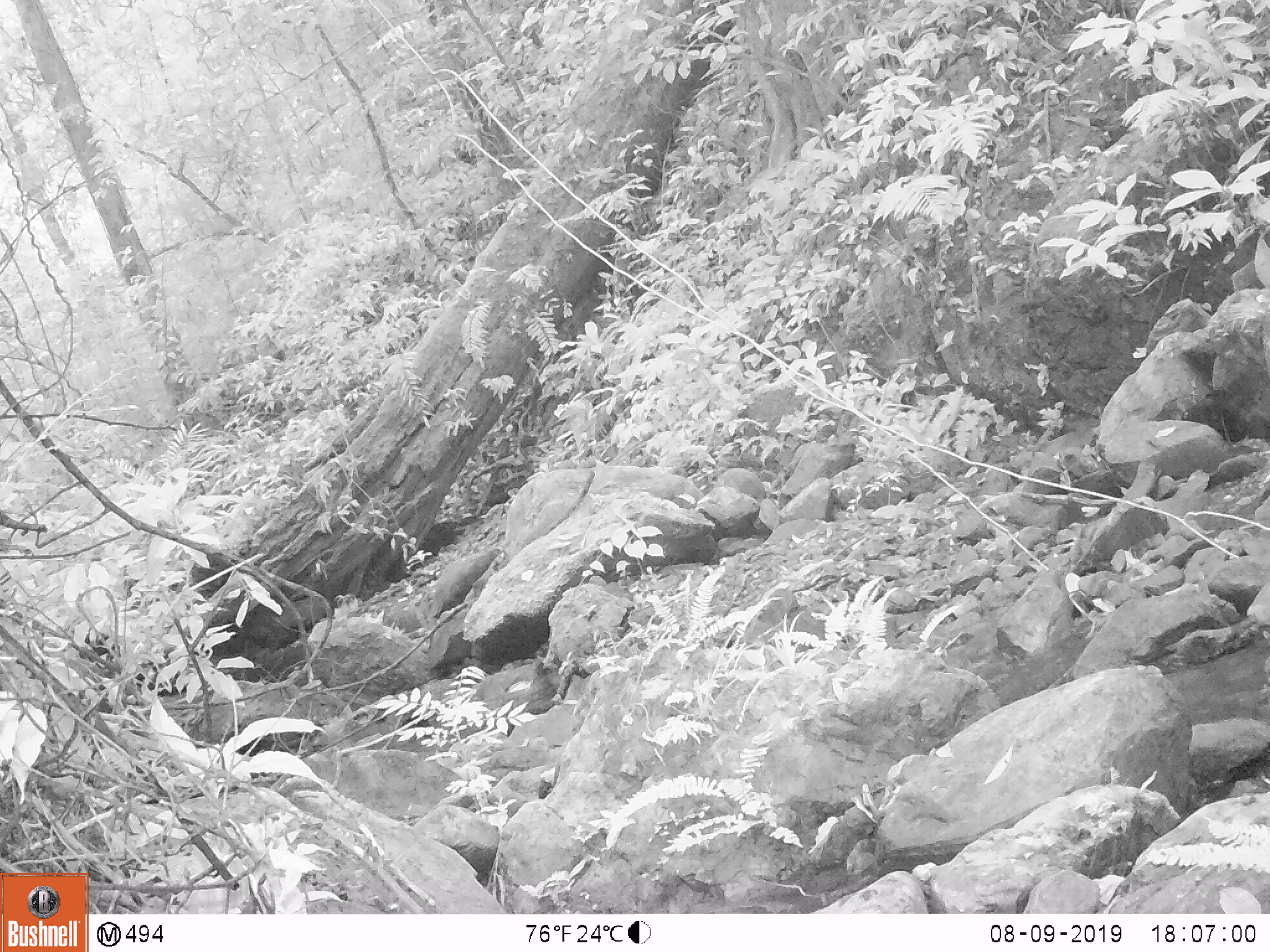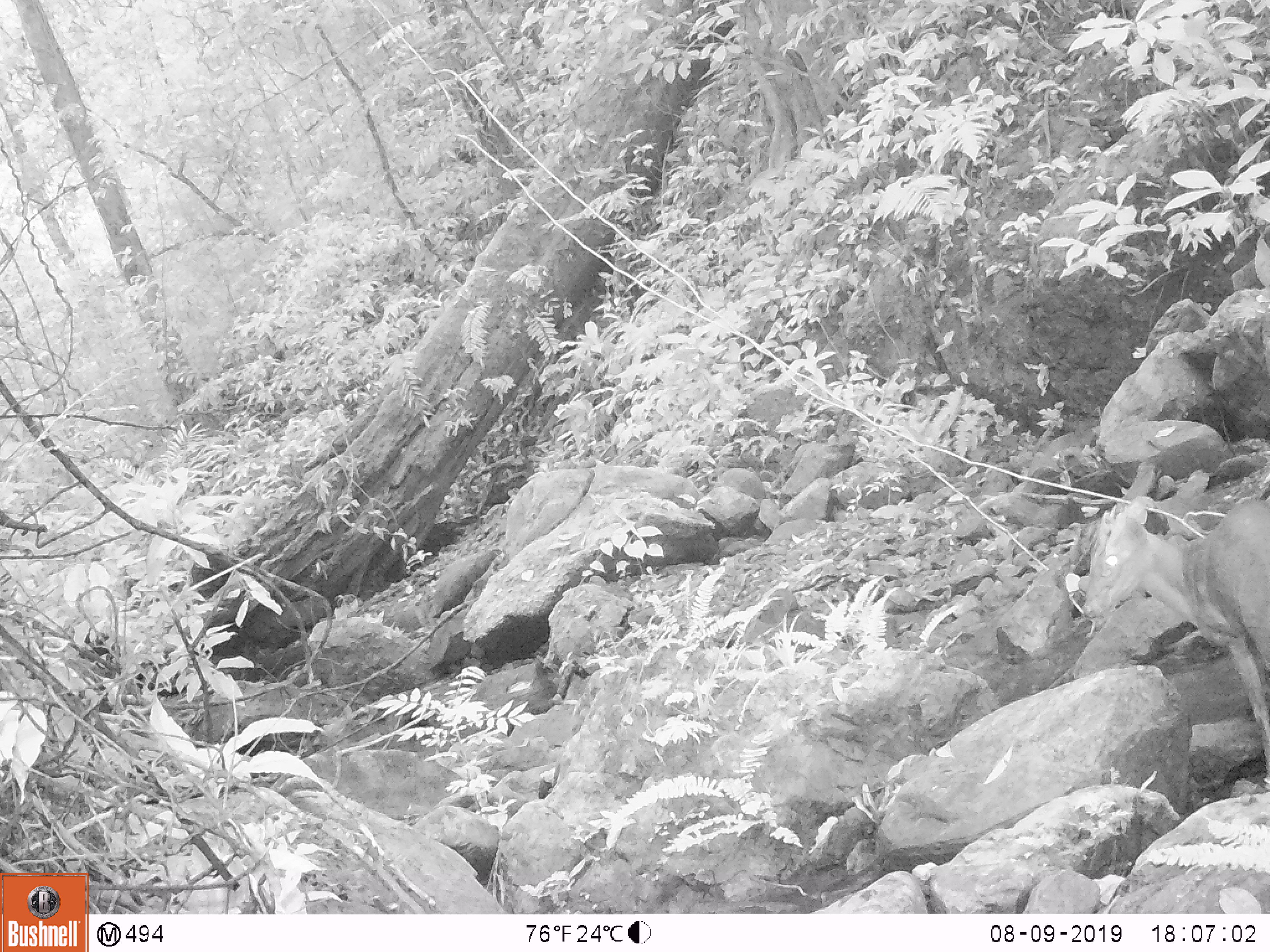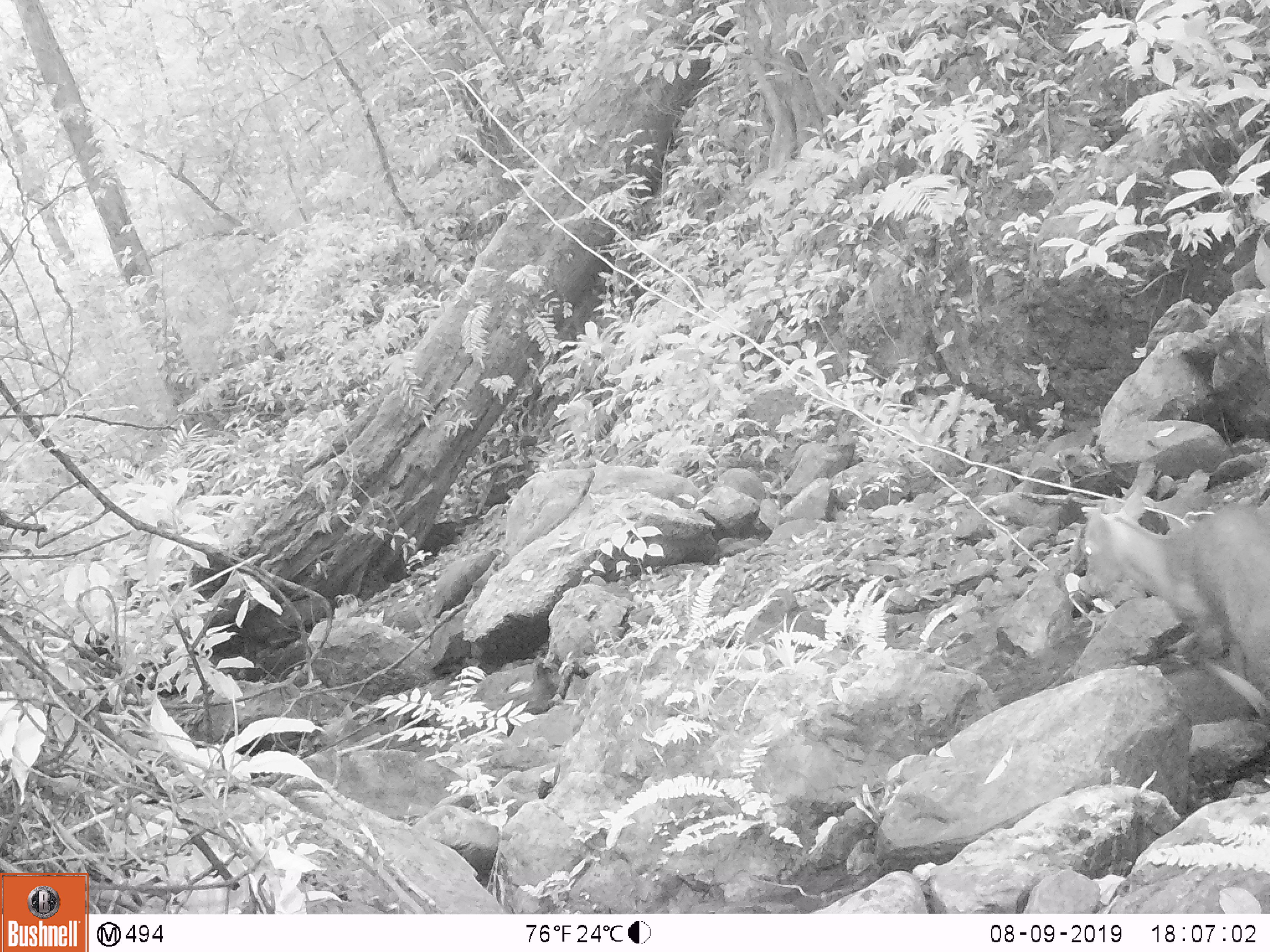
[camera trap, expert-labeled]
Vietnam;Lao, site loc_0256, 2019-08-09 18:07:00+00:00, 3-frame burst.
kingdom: Animalia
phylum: Chordata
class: Mammalia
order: Artiodactyla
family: Cervidae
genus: Muntiacus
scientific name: Muntiacus rooseveltorum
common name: roosevelt's muntjac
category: roosevelts muntjac group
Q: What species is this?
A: Roosevelts muntjac group (roosevelt's muntjac) (Muntiacus rooseveltorum).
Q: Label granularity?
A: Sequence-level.